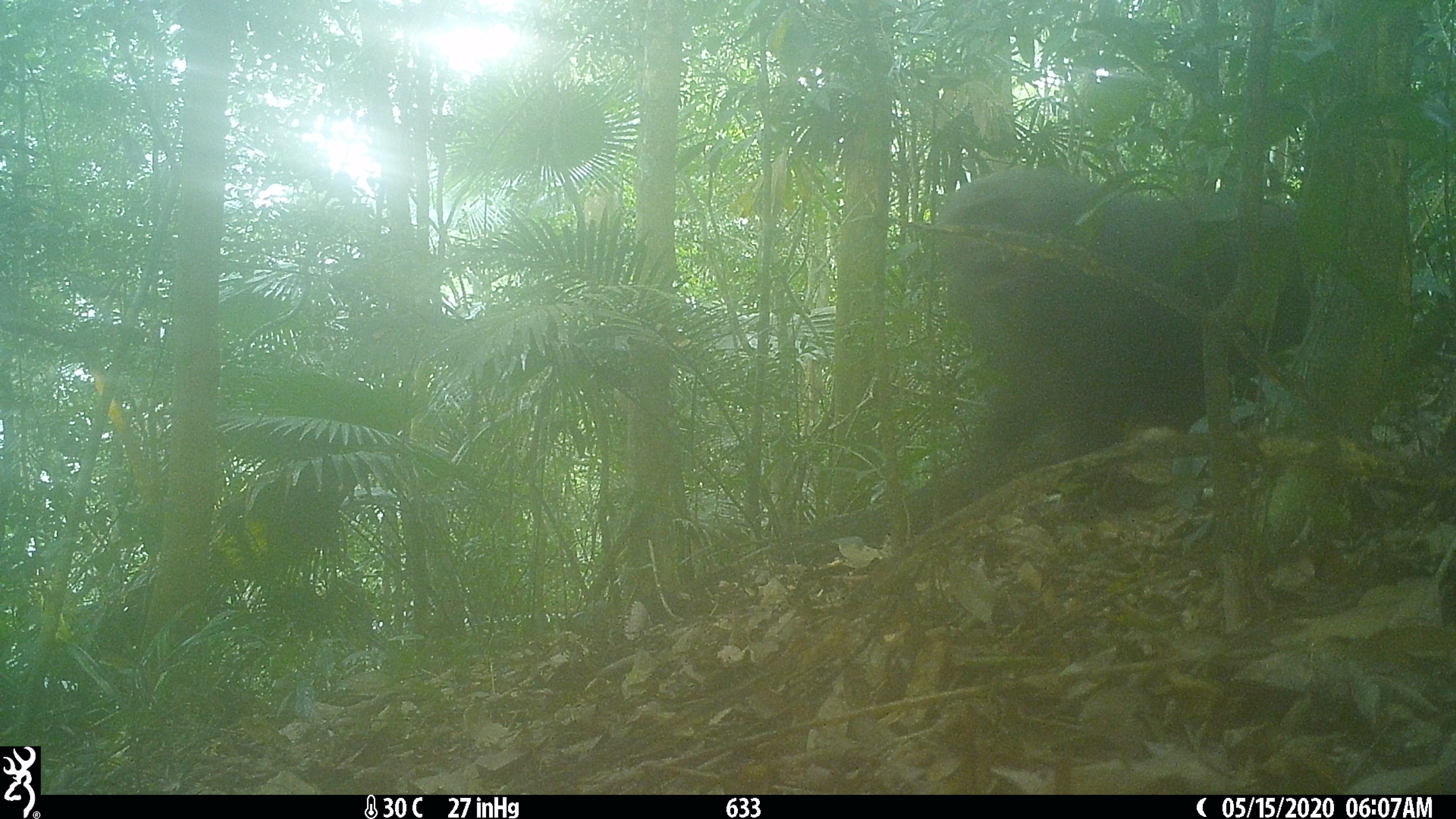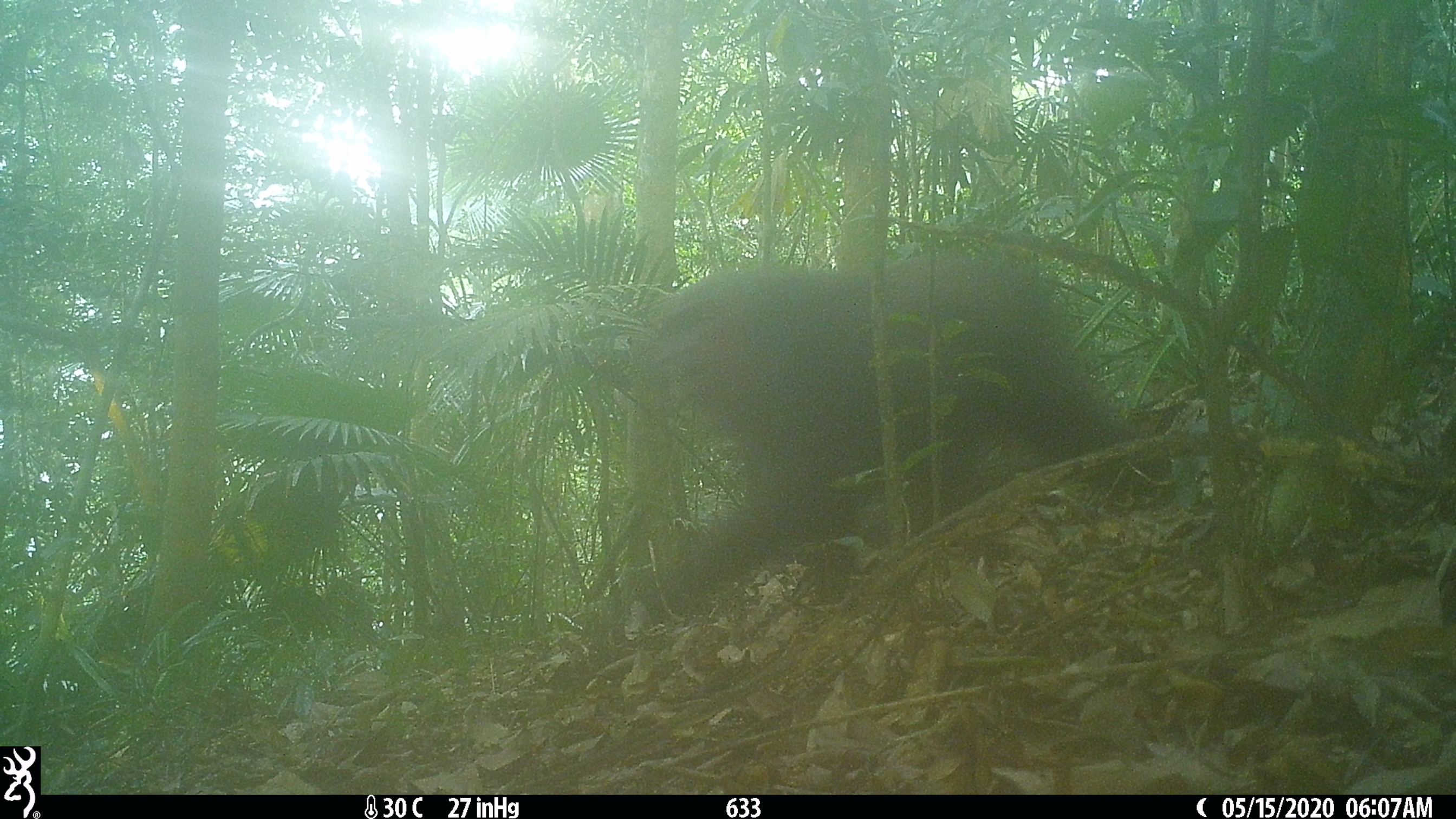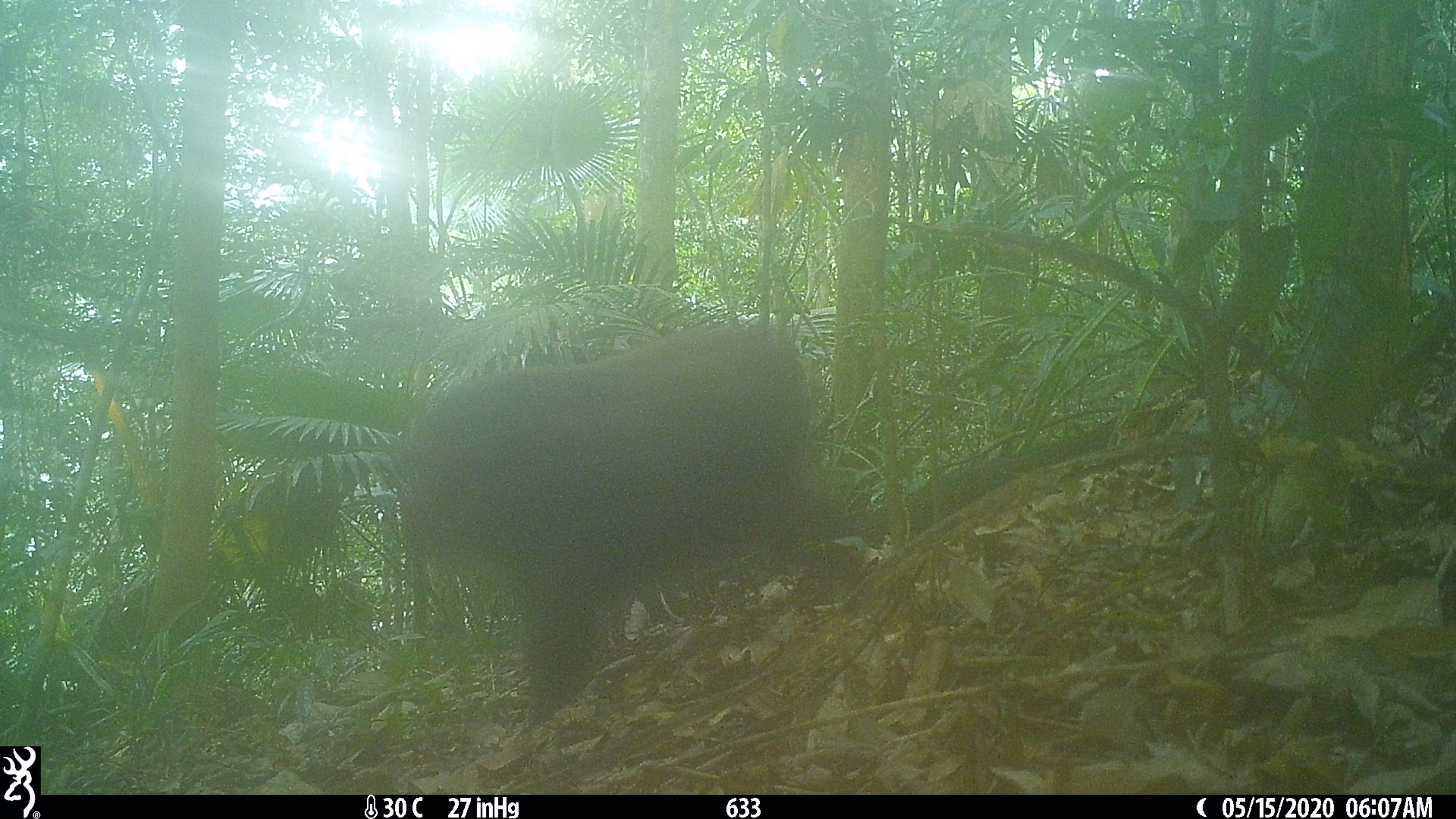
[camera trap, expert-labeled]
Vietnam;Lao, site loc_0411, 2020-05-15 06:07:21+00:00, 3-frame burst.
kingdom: Animalia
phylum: Chordata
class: Mammalia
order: Primates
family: Cercopithecidae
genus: Macaca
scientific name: Macaca arctoides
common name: stump-tailed macaque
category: stump tailed macaque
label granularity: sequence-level